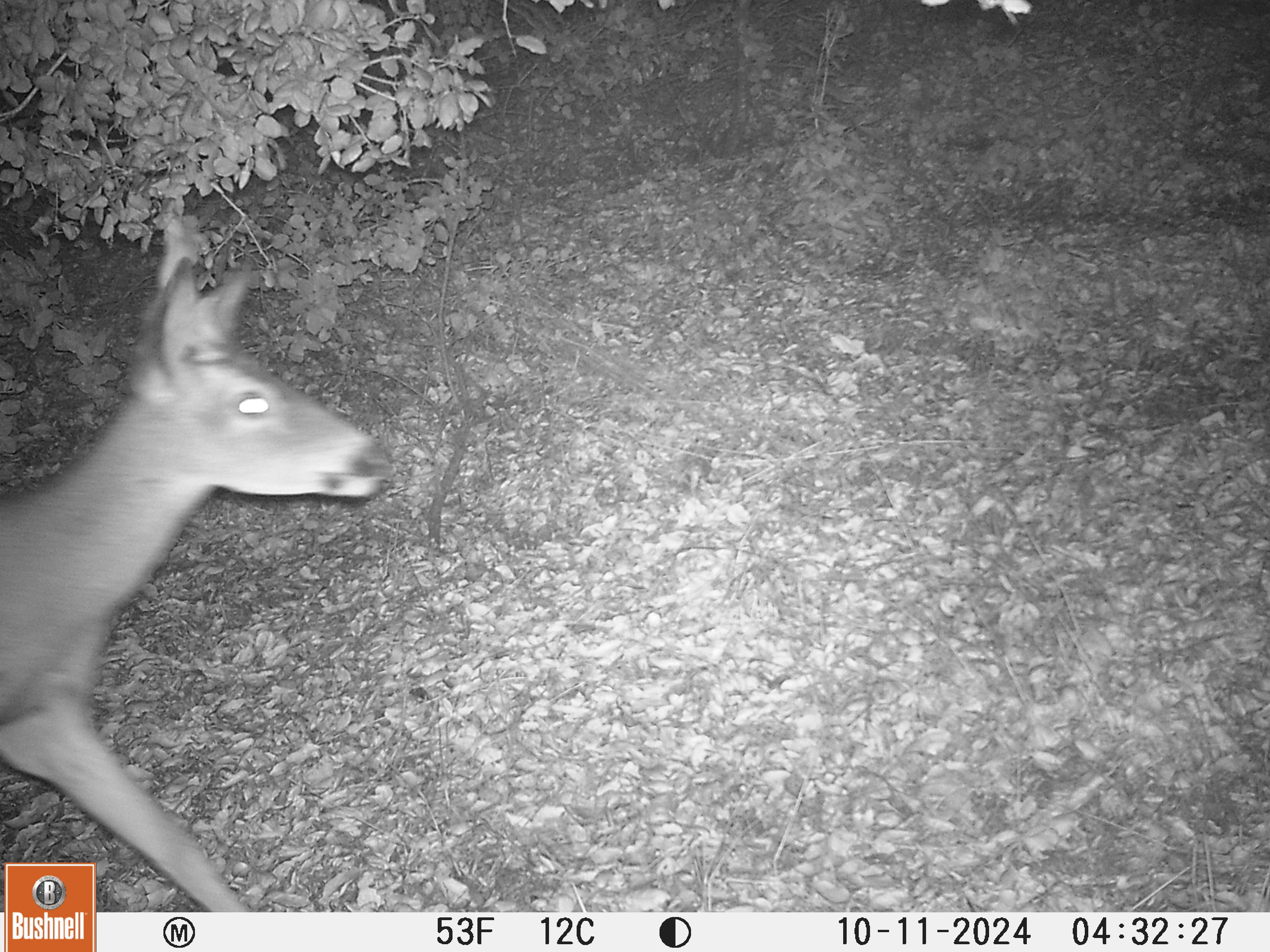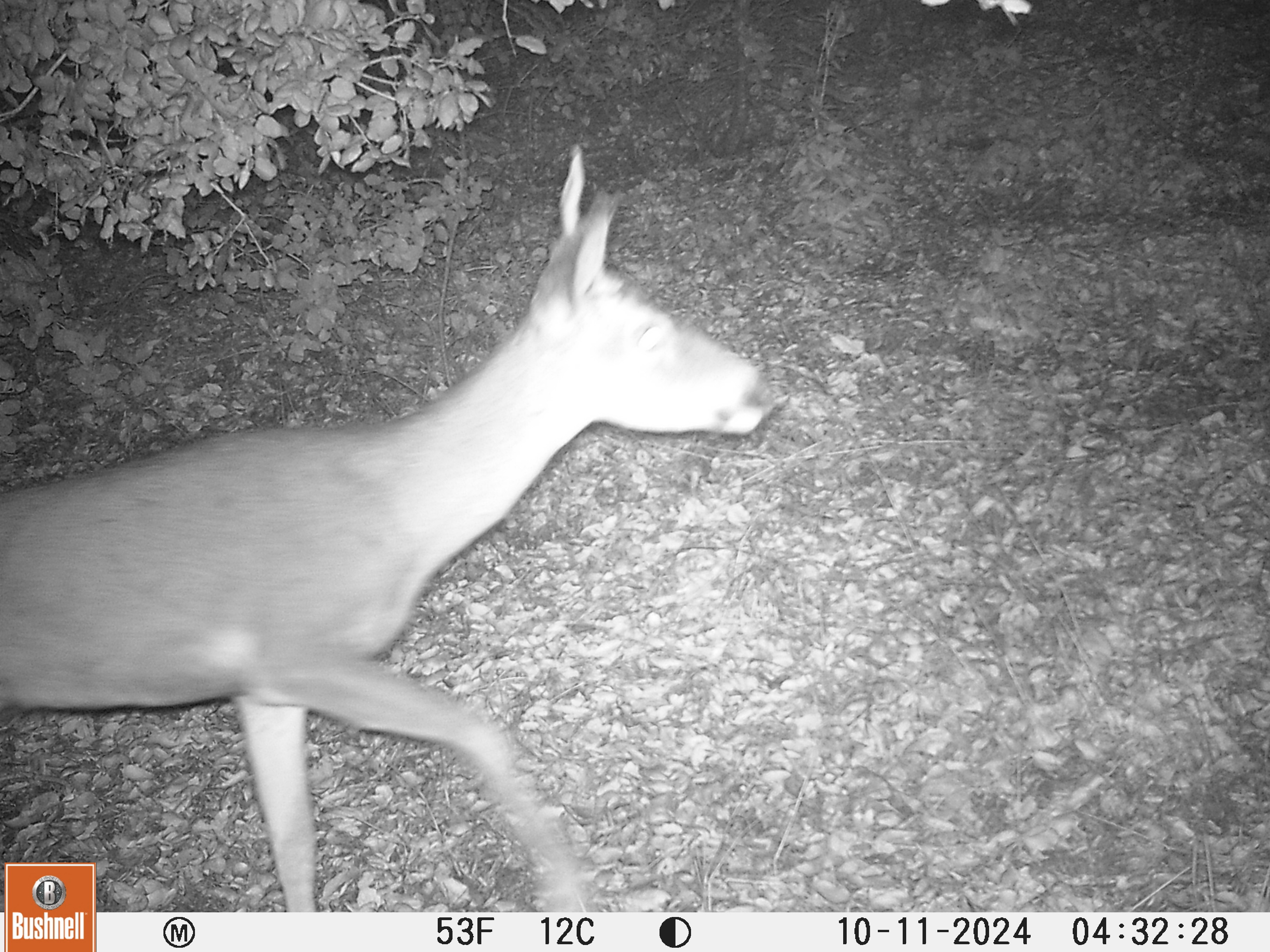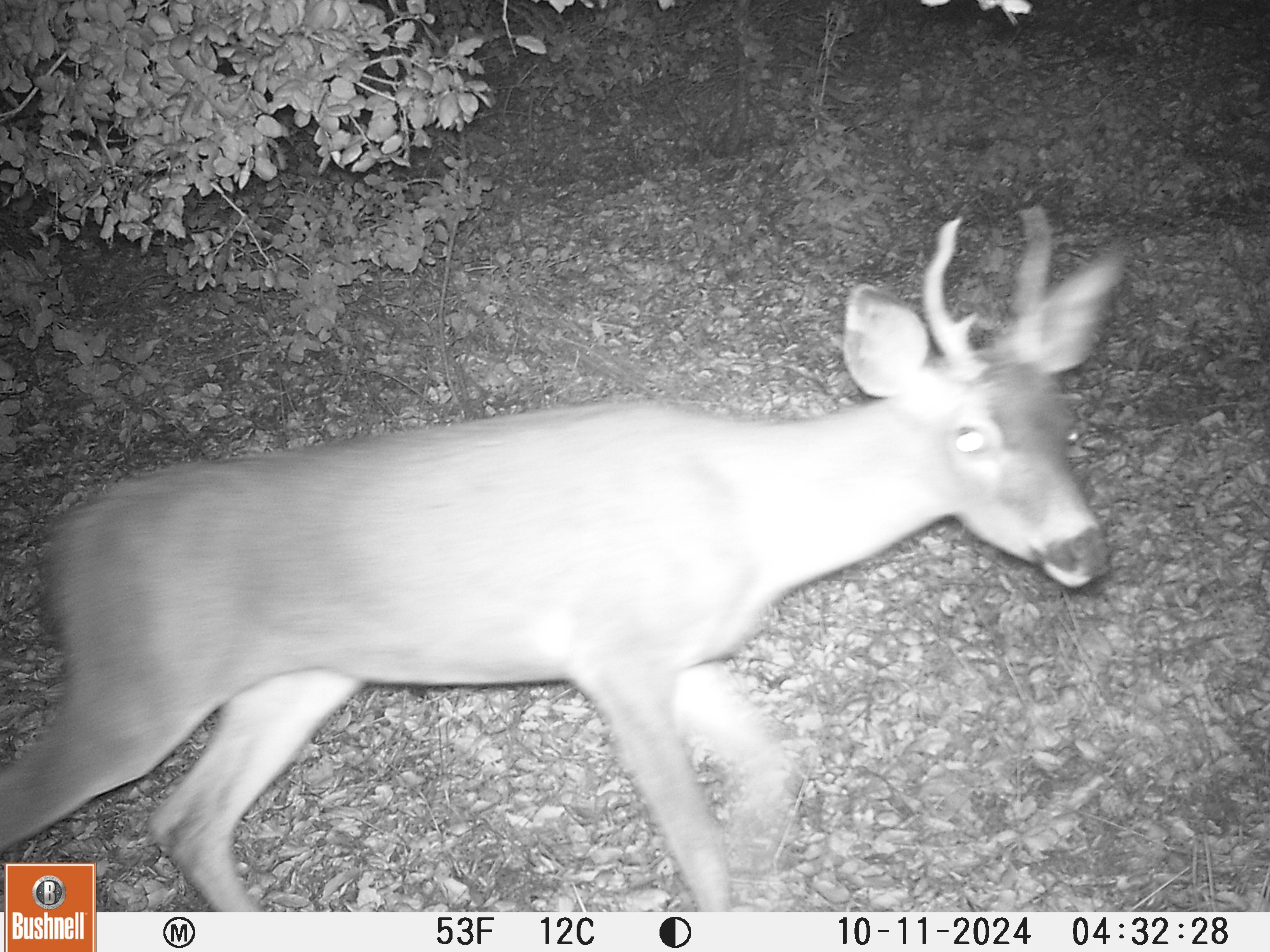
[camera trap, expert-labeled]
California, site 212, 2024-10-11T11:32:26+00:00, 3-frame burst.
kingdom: Animalia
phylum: Chordata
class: Mammalia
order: Artiodactyla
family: Cervidae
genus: Odocoileus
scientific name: Odocoileus hemionus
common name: mule deer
Mule deer (Odocoileus hemionus).